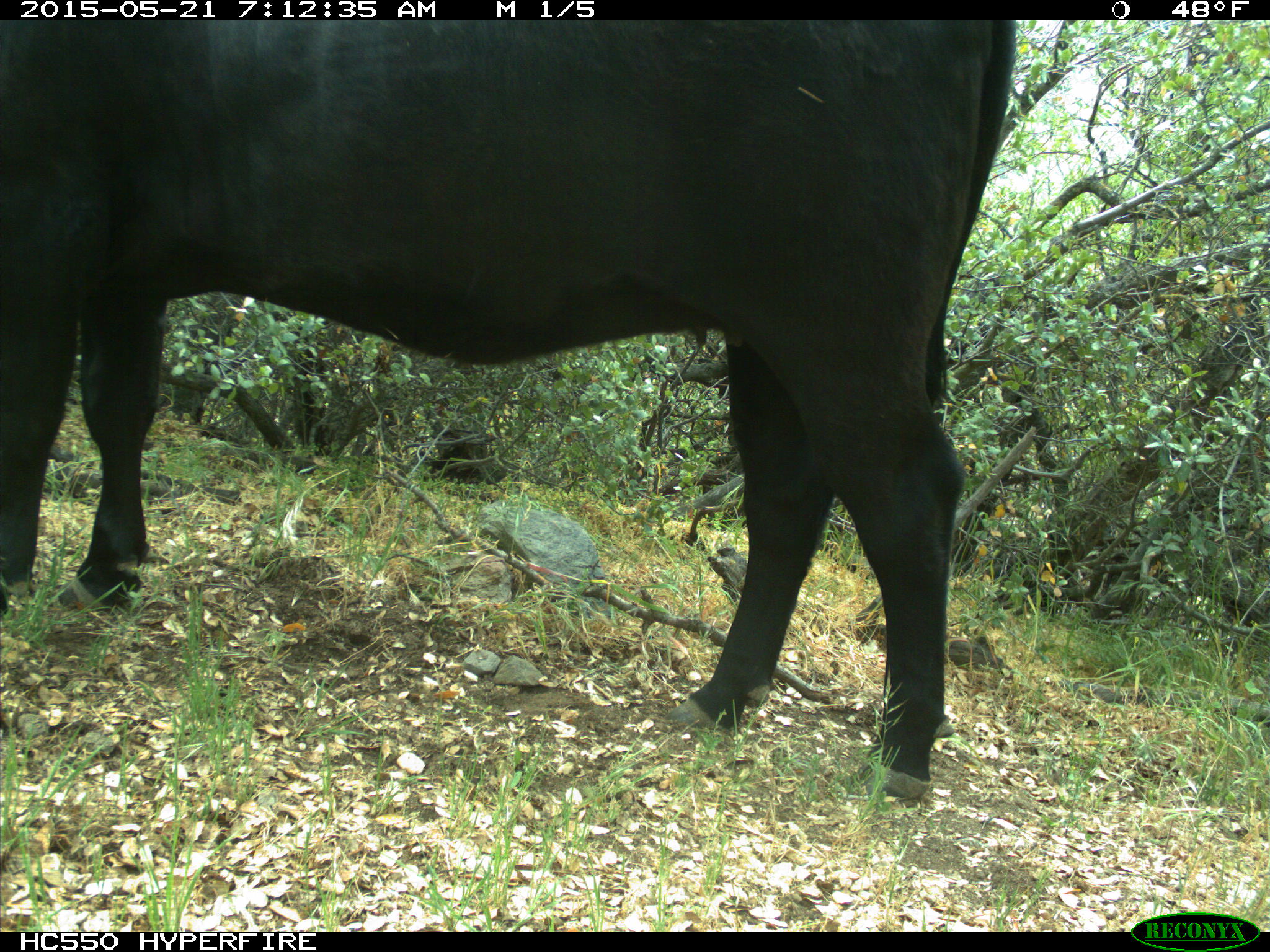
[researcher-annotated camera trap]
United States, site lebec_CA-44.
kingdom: Animalia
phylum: Chordata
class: Mammalia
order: Artiodactyla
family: Bovidae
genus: Bos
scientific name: Bos taurus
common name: domestic cow